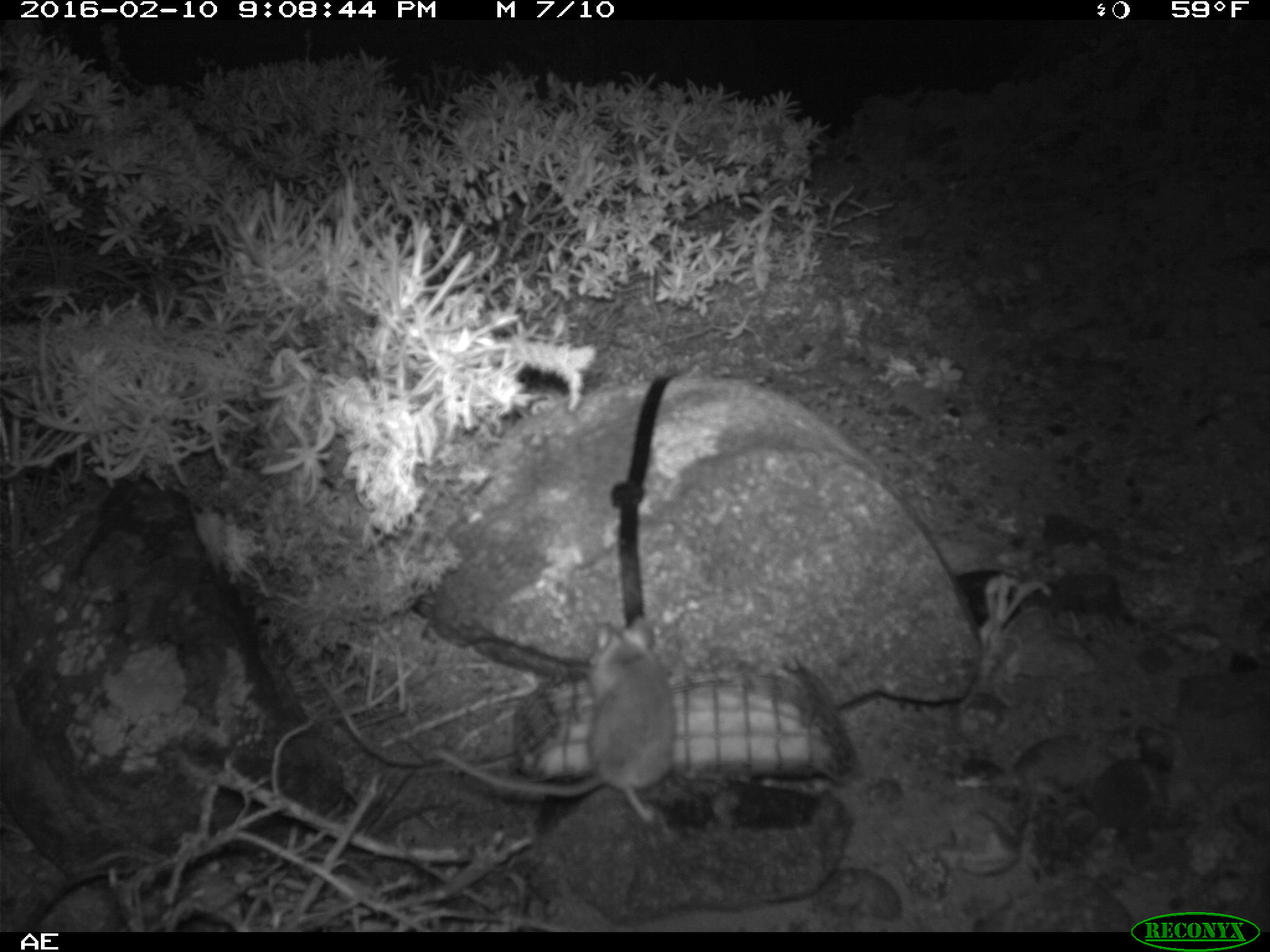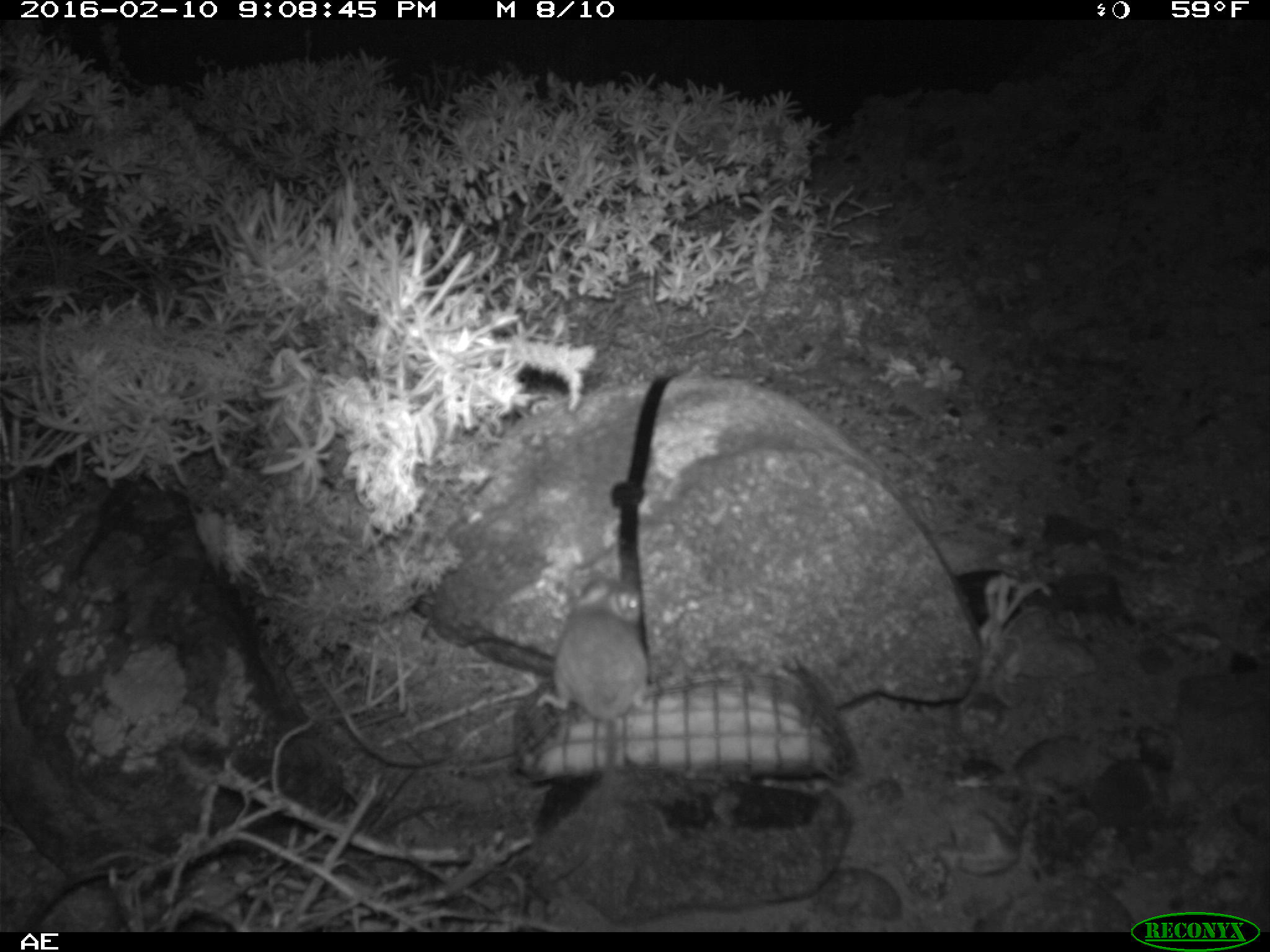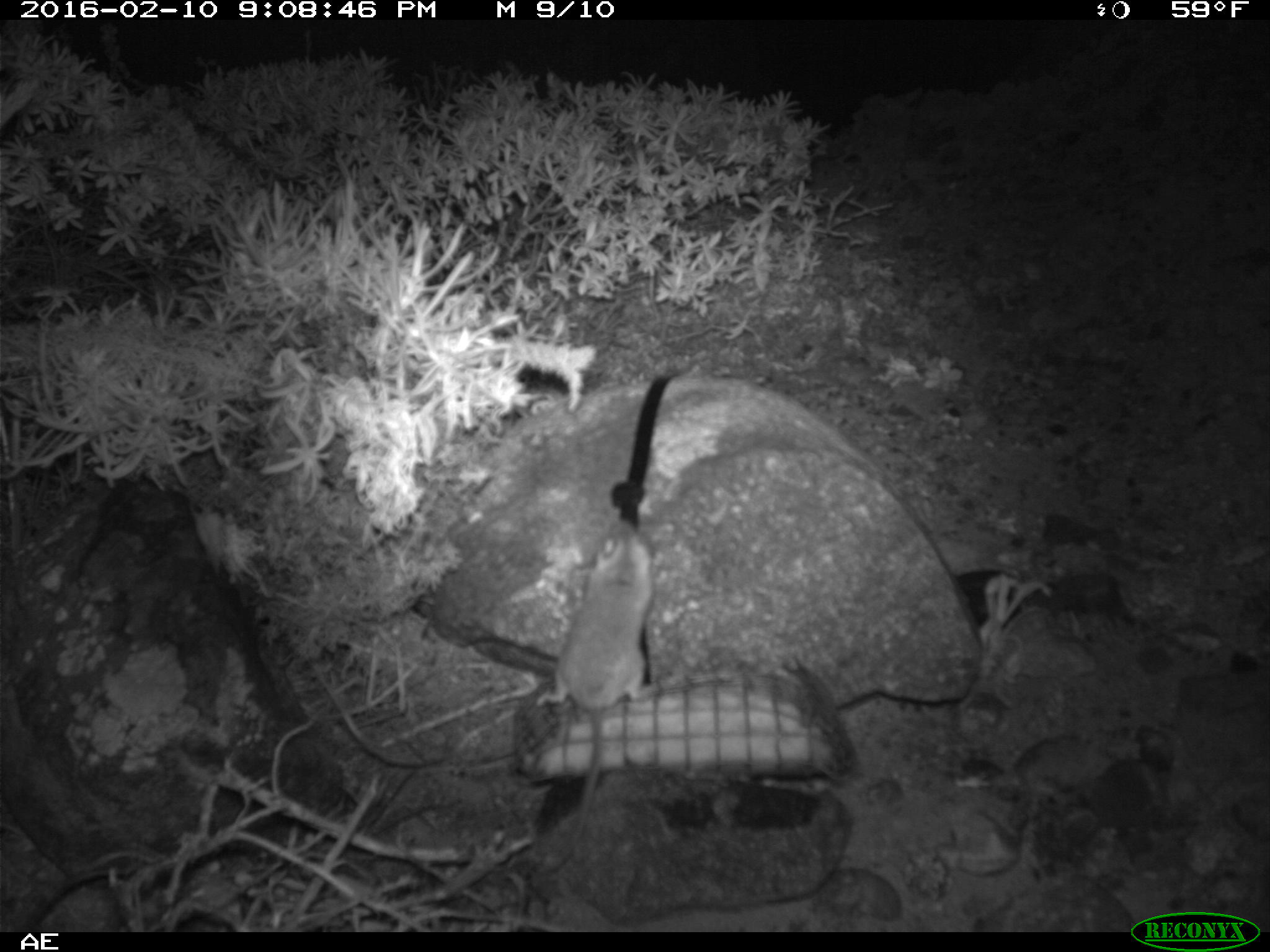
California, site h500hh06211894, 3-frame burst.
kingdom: Animalia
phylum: Chordata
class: Mammalia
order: Rodentia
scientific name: Rodentia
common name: rodent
Rodent (Rodentia).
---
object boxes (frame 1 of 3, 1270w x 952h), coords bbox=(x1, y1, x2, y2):
rodent: bbox=(422, 616, 675, 850)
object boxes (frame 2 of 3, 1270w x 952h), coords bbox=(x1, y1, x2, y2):
rodent: bbox=(533, 575, 652, 821)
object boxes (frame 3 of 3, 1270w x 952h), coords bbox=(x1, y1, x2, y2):
rodent: bbox=(536, 519, 654, 875)